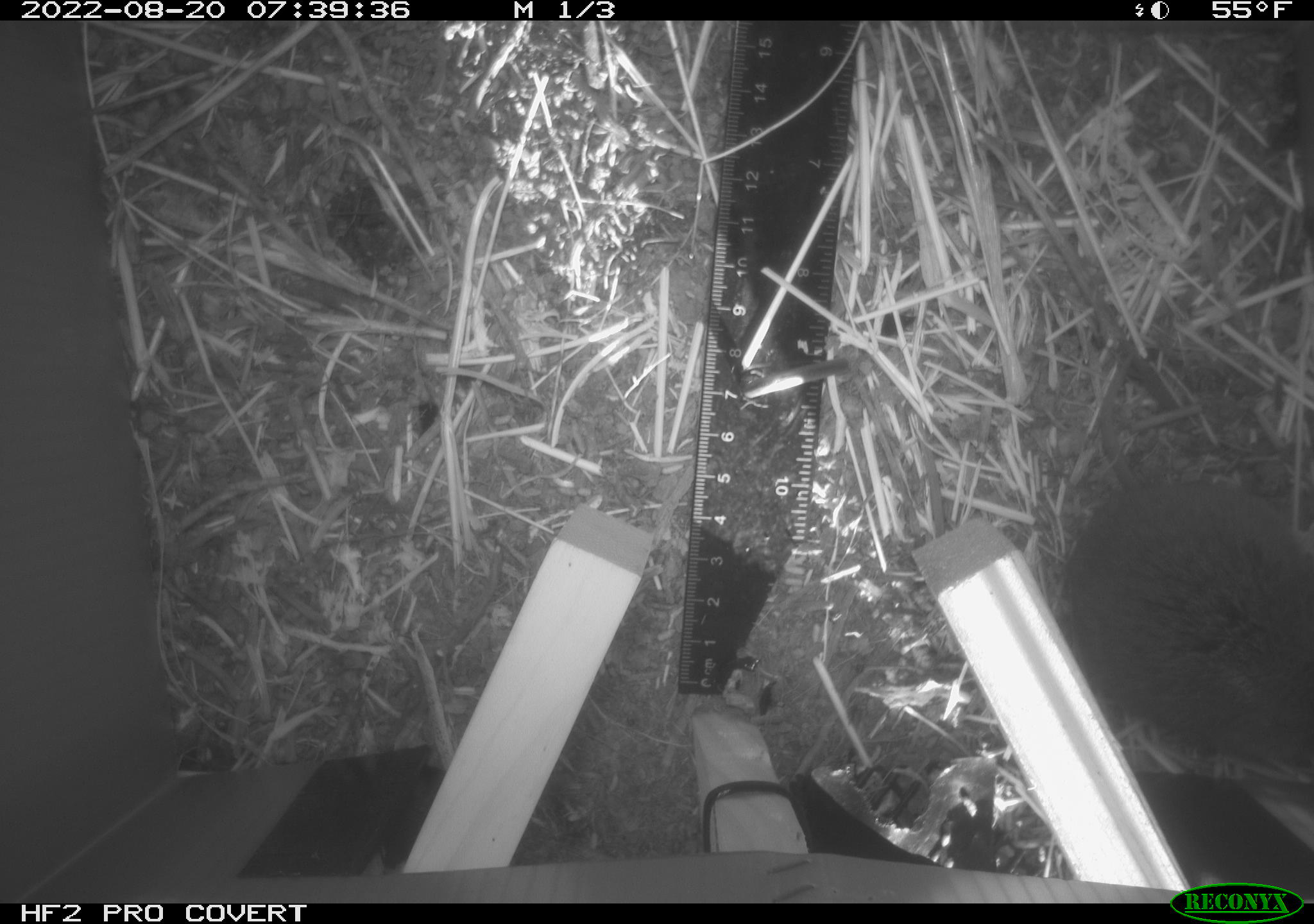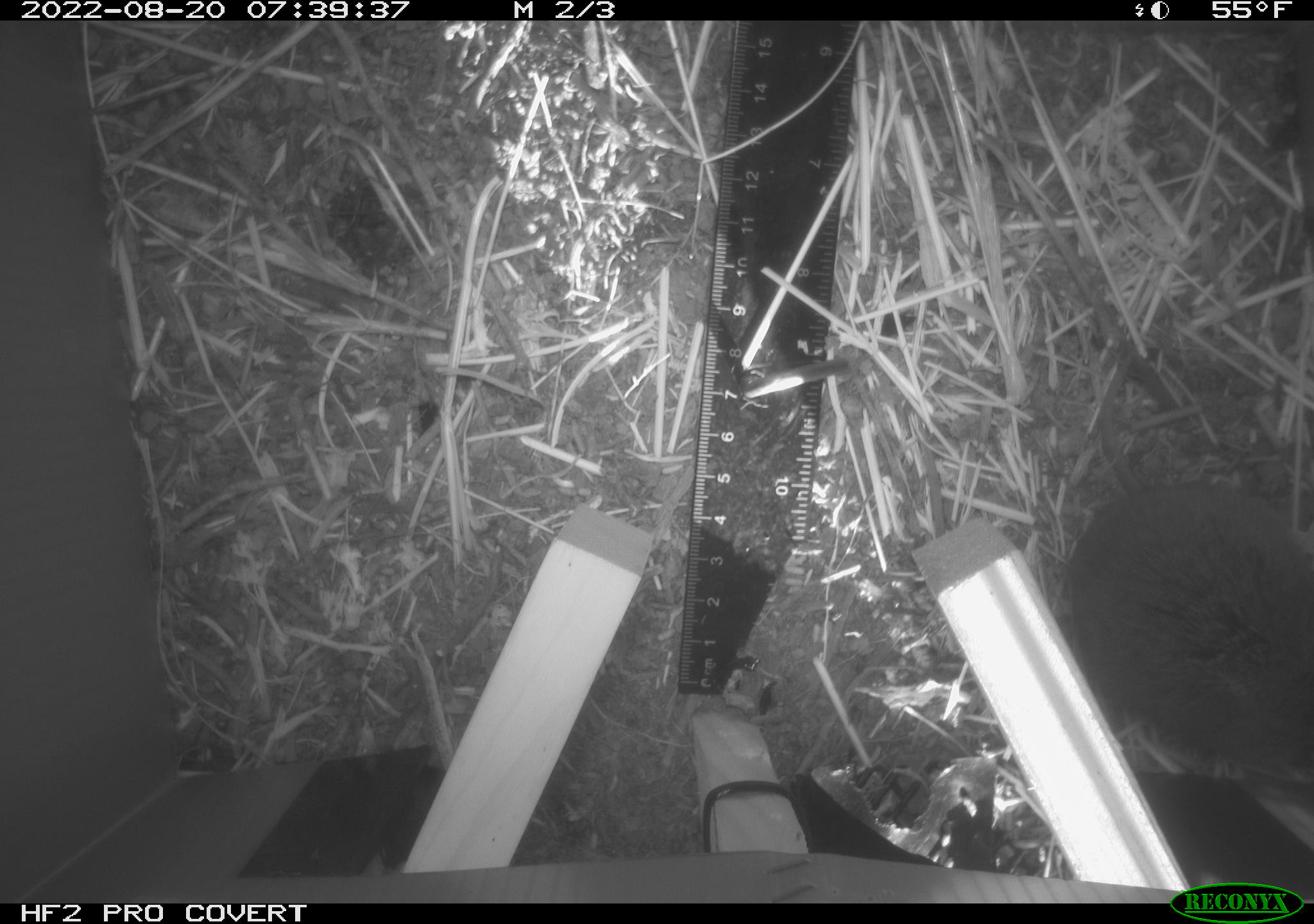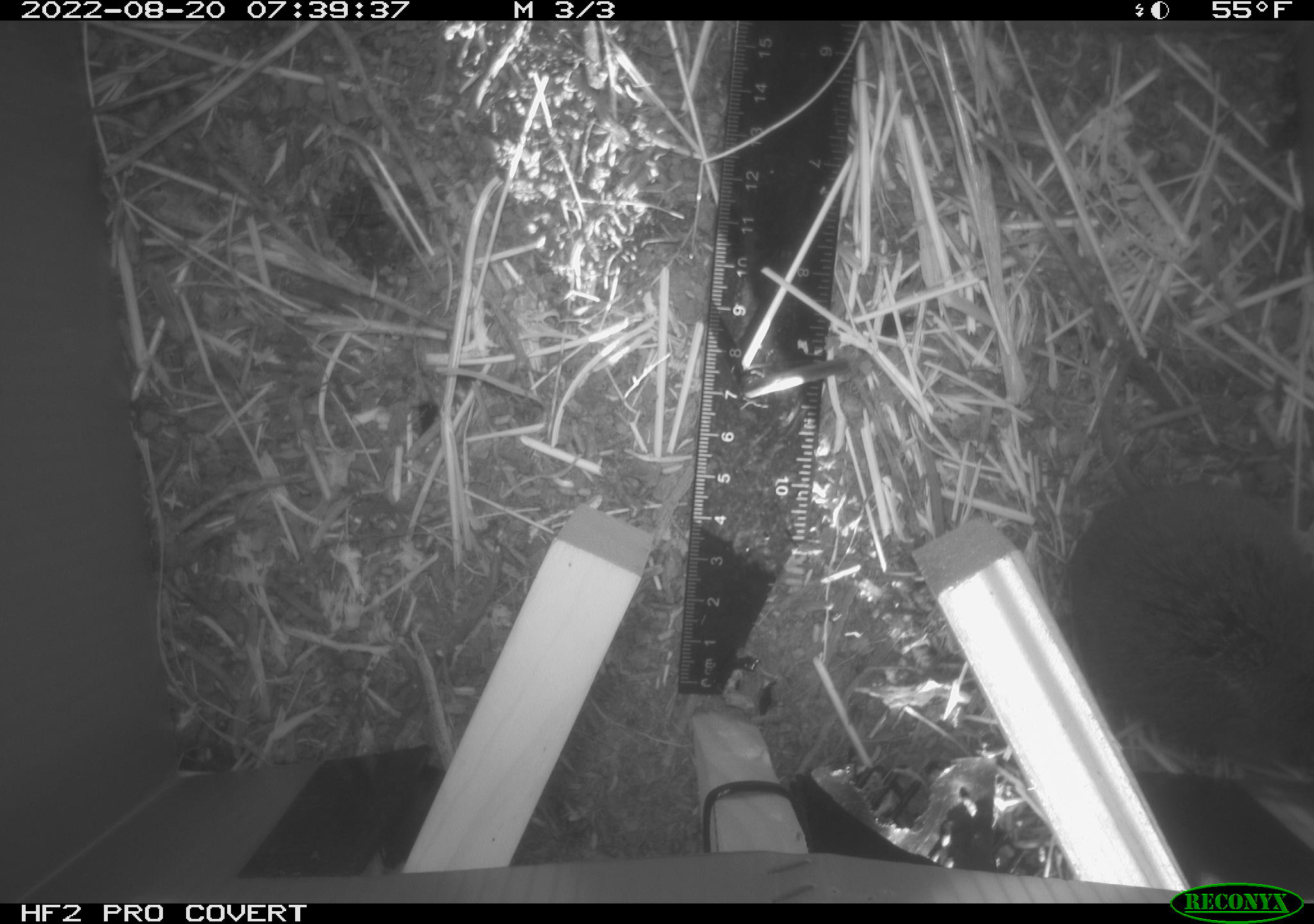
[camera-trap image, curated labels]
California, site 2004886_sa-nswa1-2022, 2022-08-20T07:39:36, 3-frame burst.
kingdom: Animalia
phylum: Chordata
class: Mammalia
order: Rodentia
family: Cricetidae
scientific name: Cricetidae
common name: hamsters, voles, lemmings, and allies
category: cricetidae family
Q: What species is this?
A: Cricetidae family (hamsters, voles, lemmings, and allies) (Cricetidae).